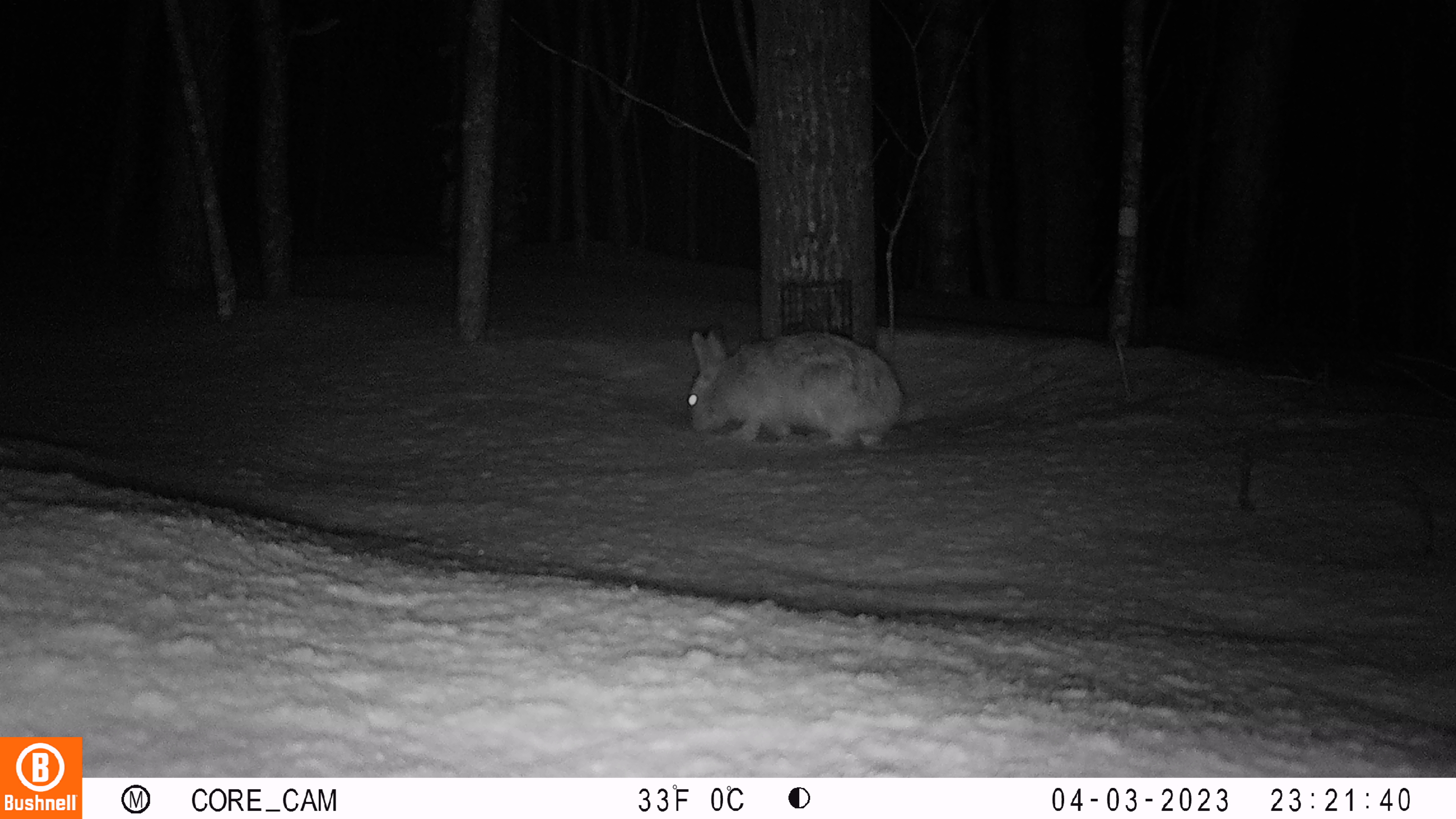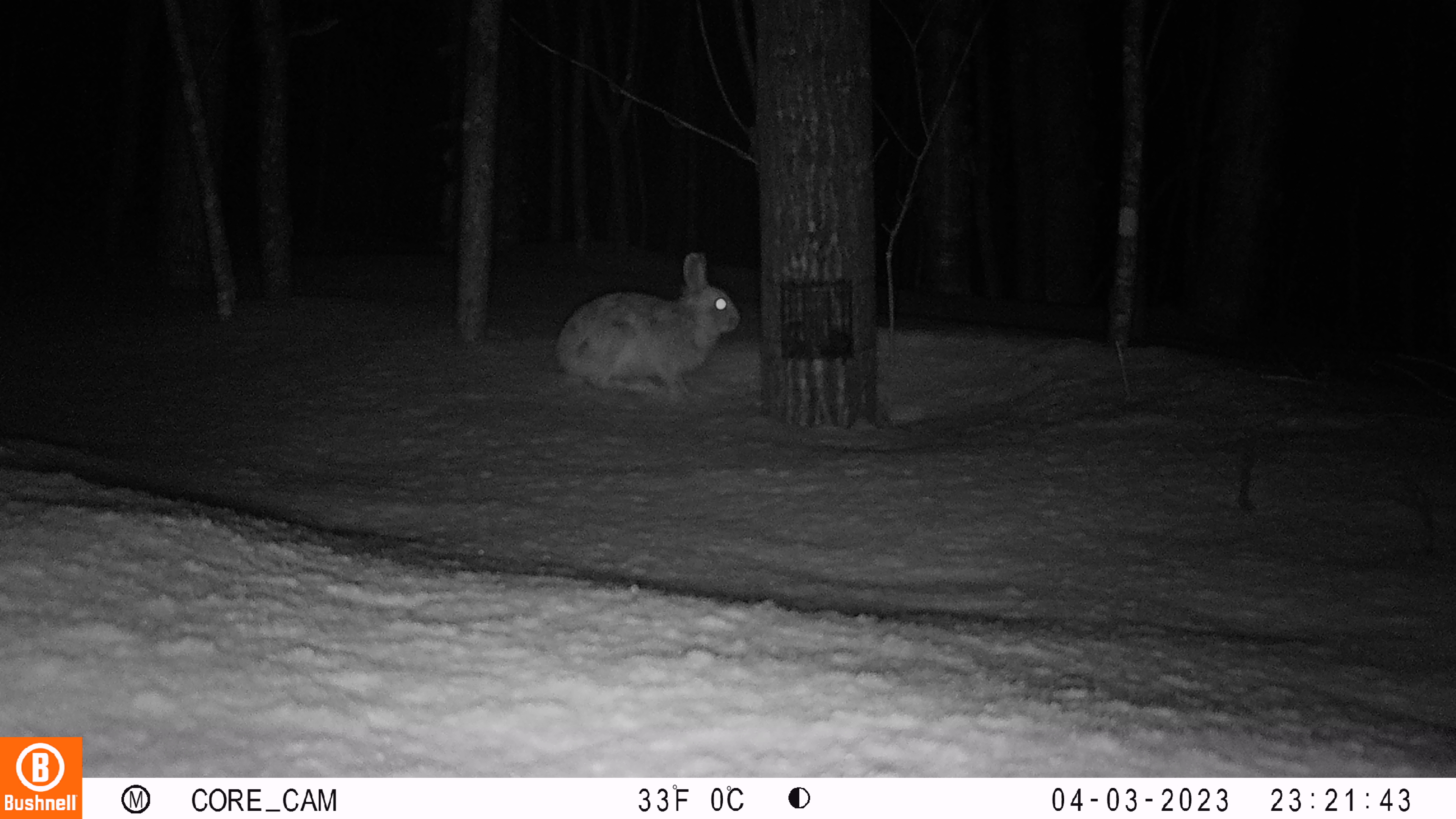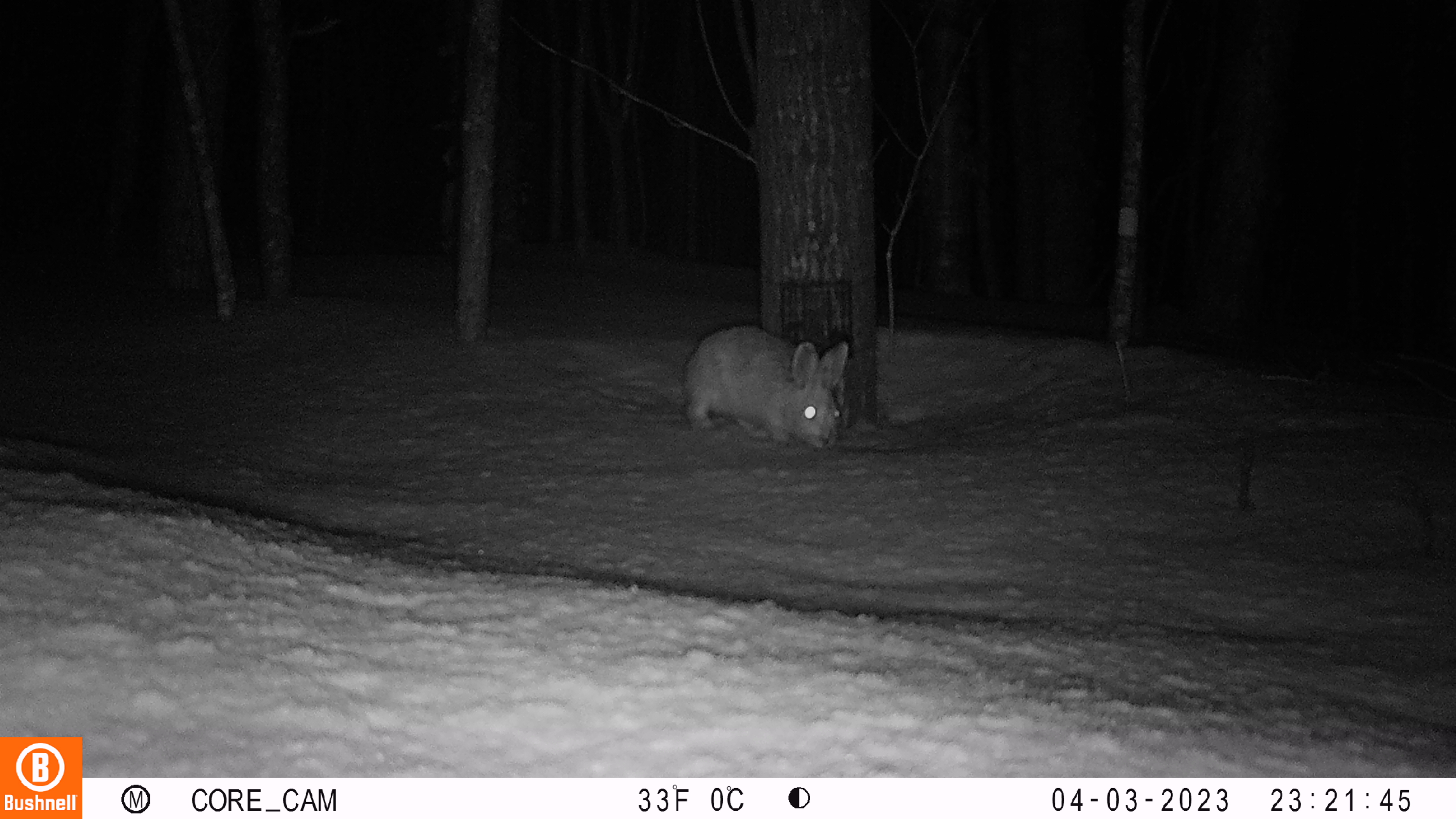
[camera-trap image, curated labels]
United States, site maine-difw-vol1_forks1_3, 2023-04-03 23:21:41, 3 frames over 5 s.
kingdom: Animalia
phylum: Chordata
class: Mammalia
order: Lagomorpha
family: Leporidae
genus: Lepus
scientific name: Lepus americanus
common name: snowshoe hare